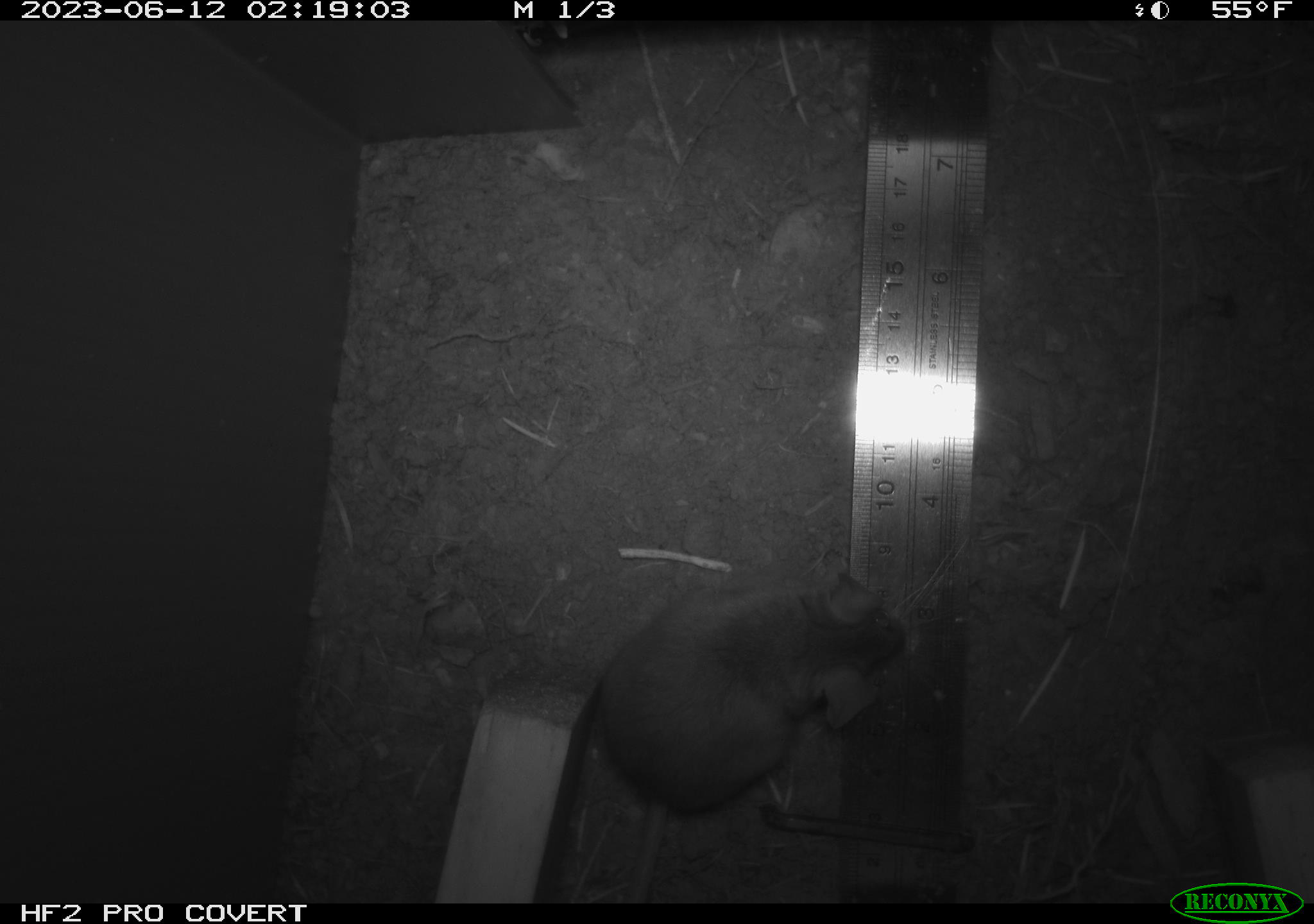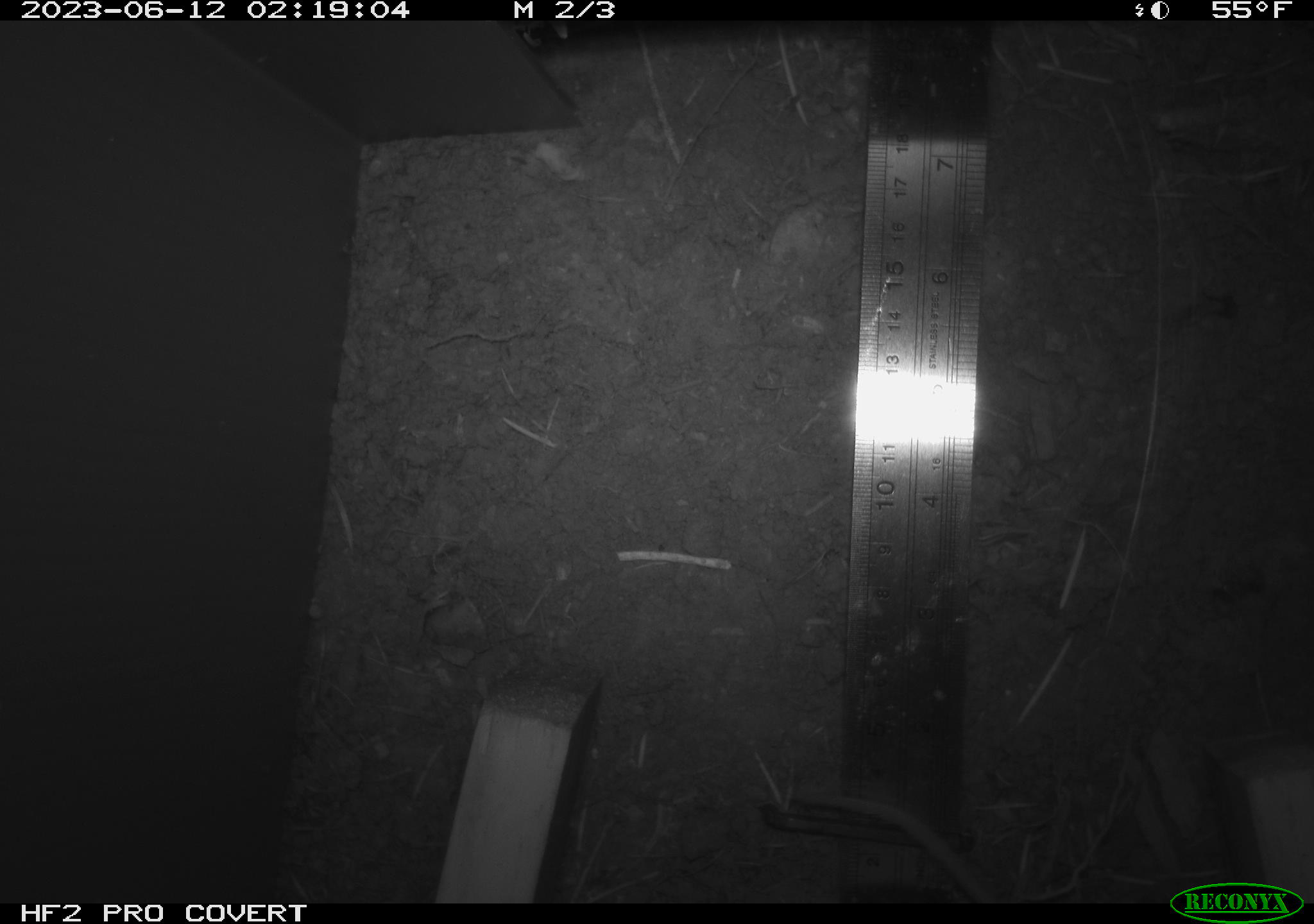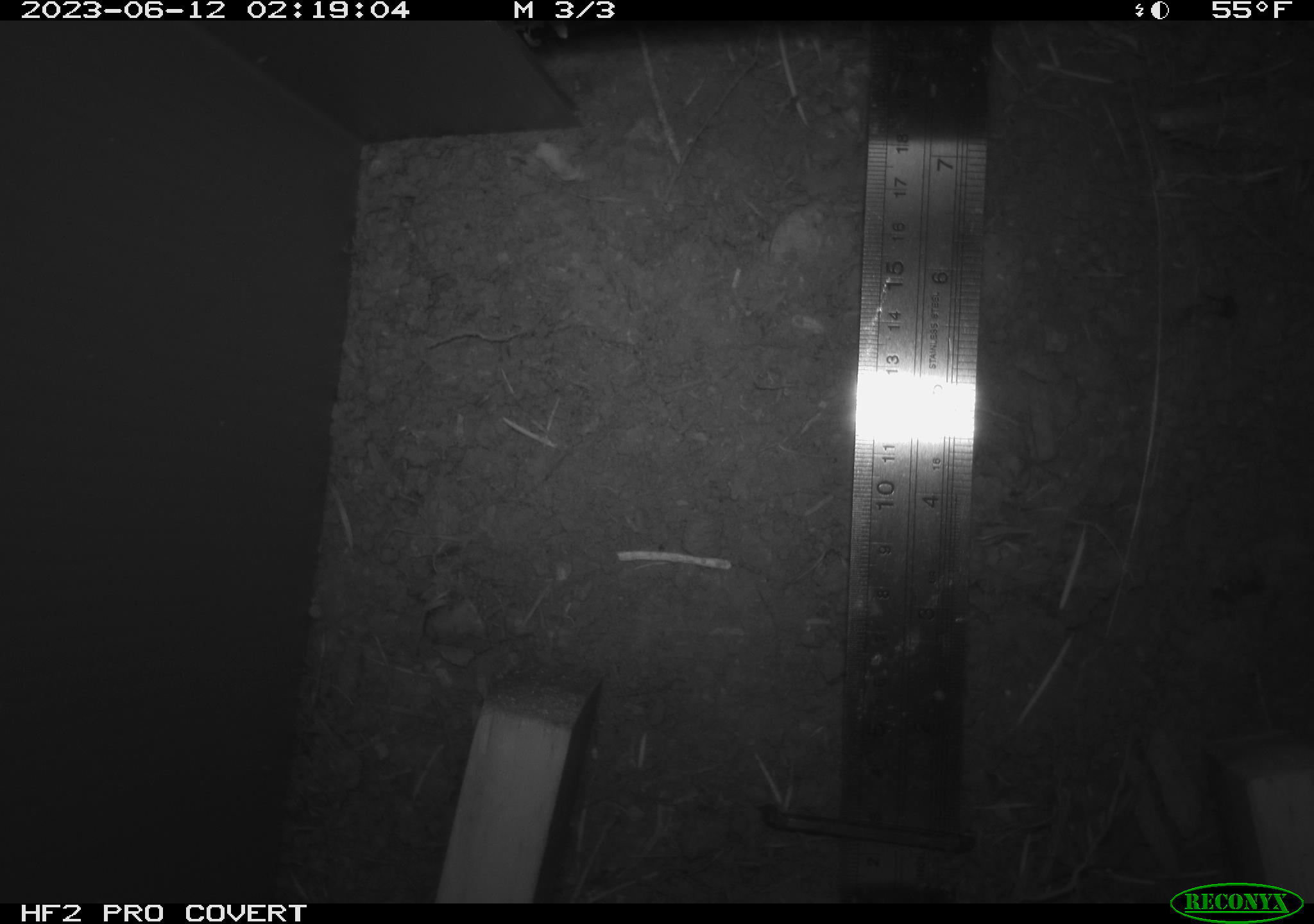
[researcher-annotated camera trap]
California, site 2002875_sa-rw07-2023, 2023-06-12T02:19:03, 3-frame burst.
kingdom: Animalia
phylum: Chordata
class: Mammalia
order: Rodentia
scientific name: Rodentia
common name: mouse species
Mouse species (Rodentia).